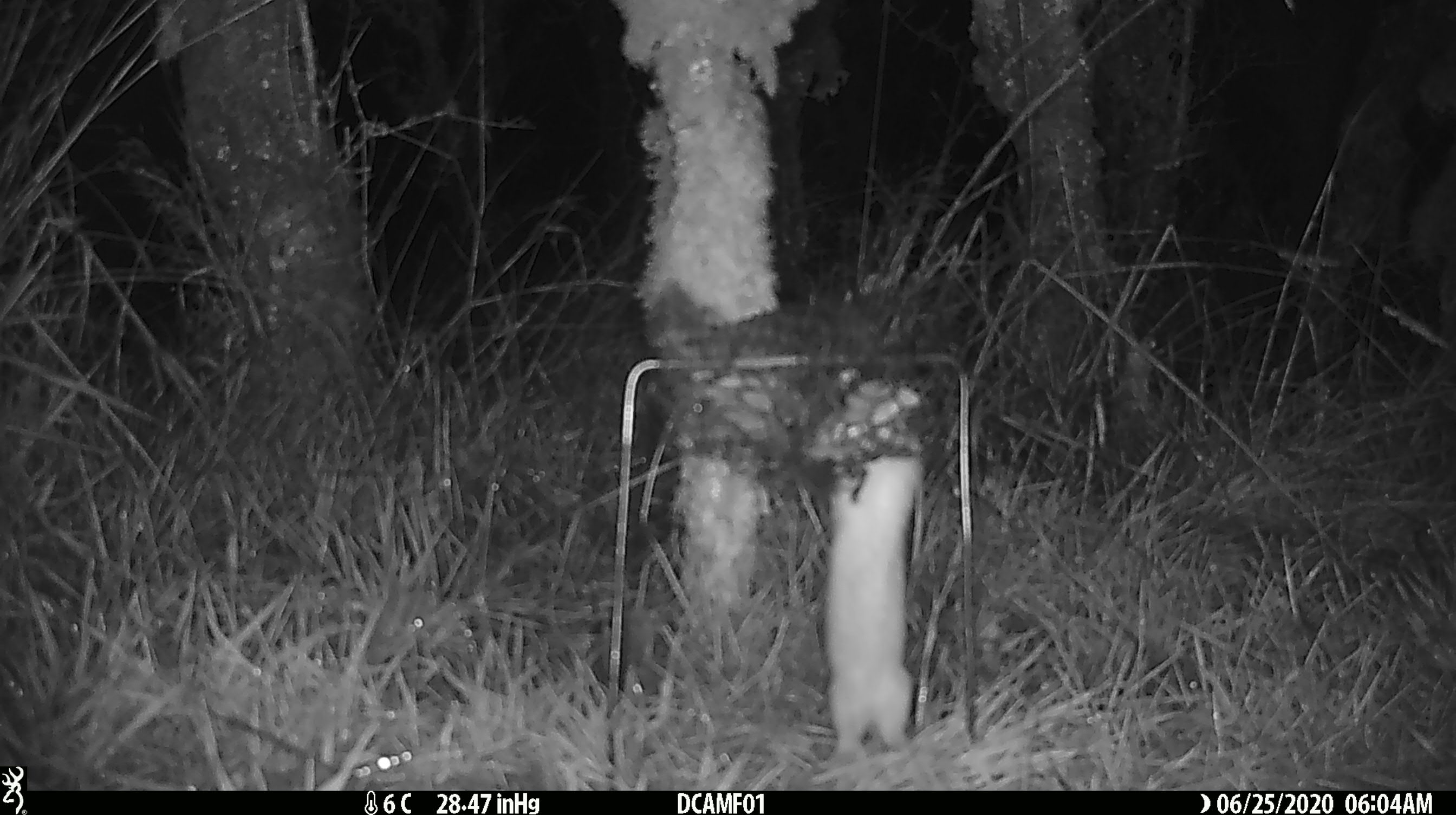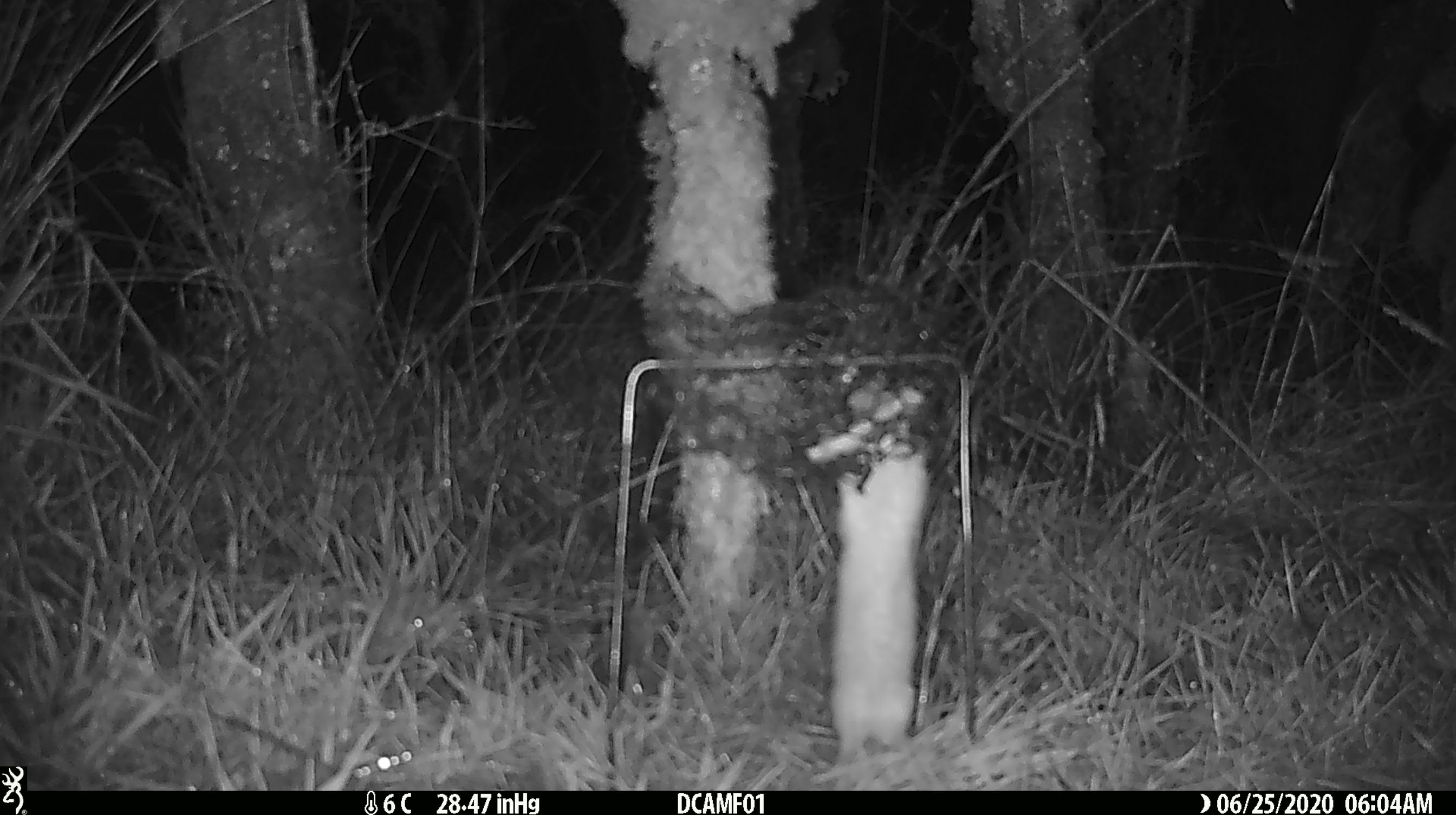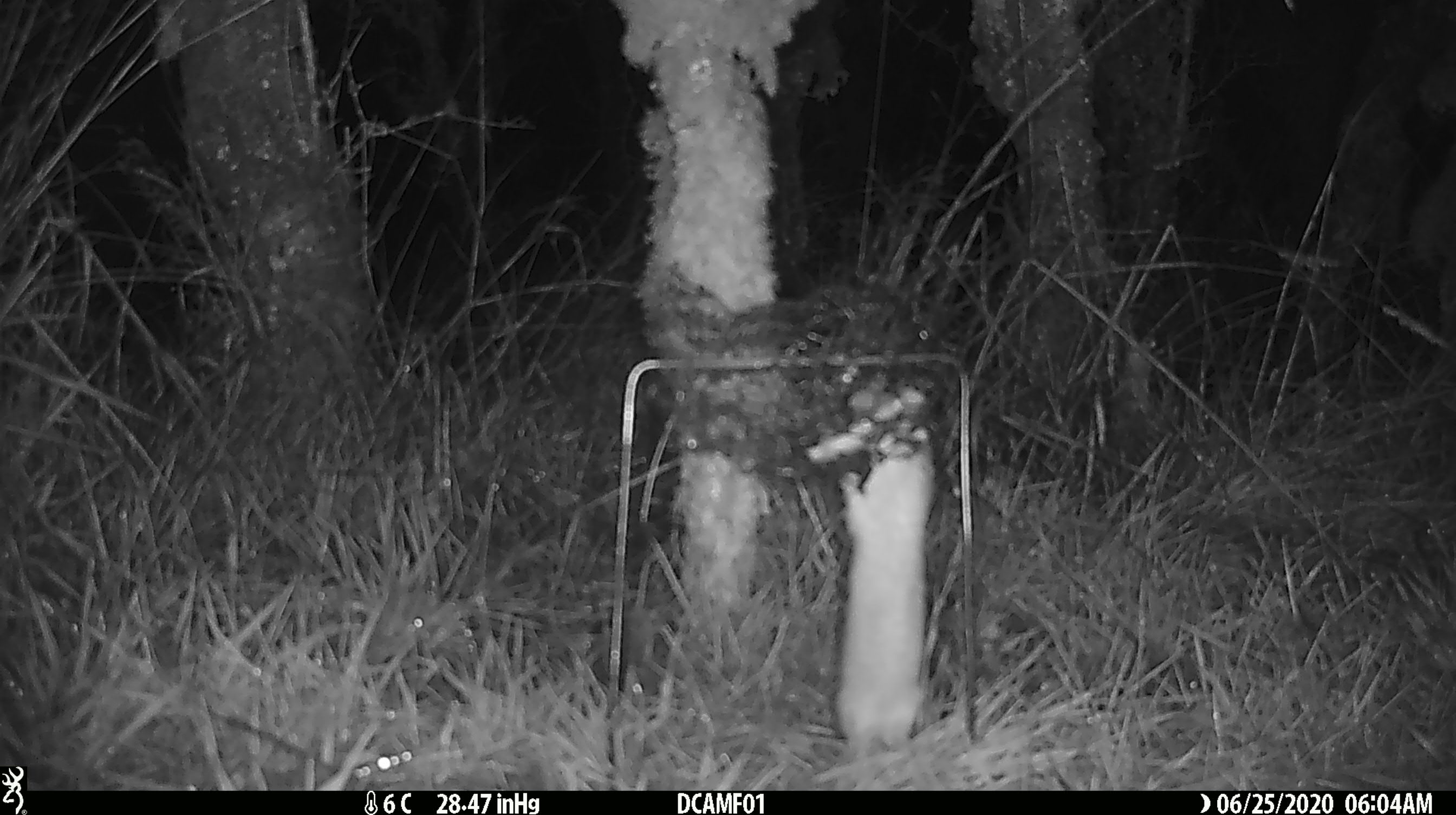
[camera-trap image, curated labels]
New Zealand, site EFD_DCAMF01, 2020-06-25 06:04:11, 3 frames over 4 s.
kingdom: Animalia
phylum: Chordata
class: Mammalia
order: Carnivora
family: Mustelidae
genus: Mustela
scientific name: Mustela nivalis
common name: least weasel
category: weasel